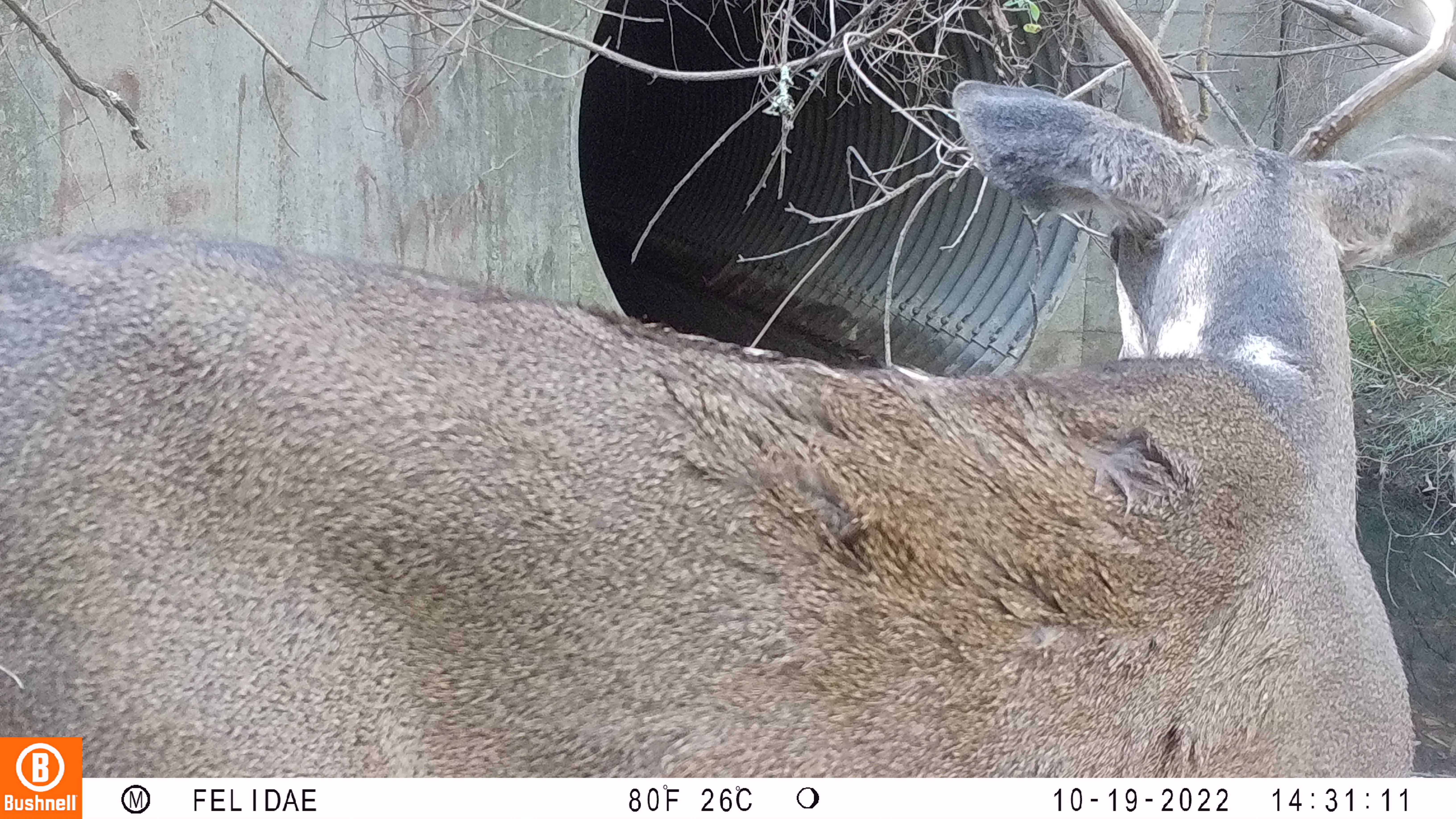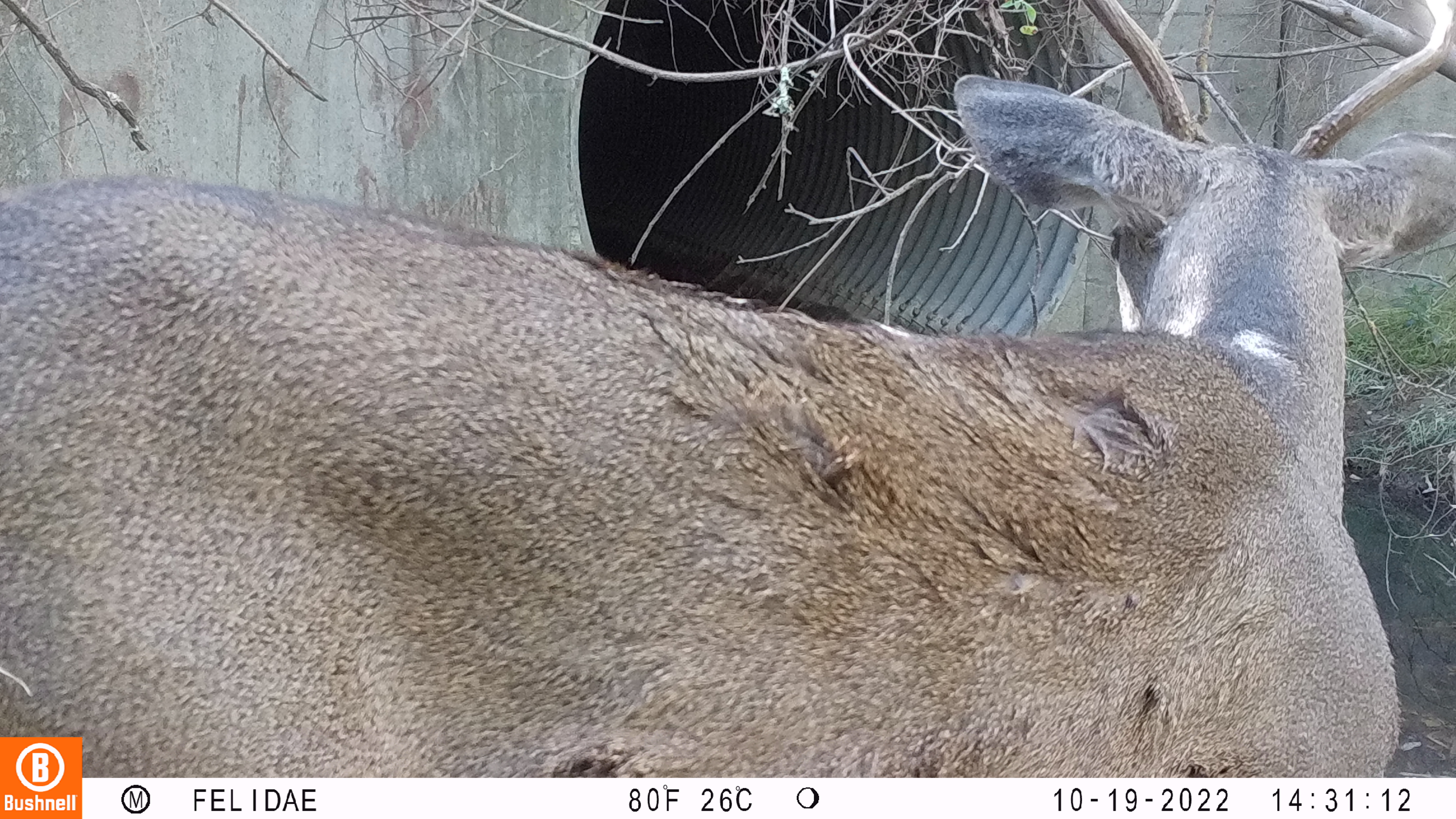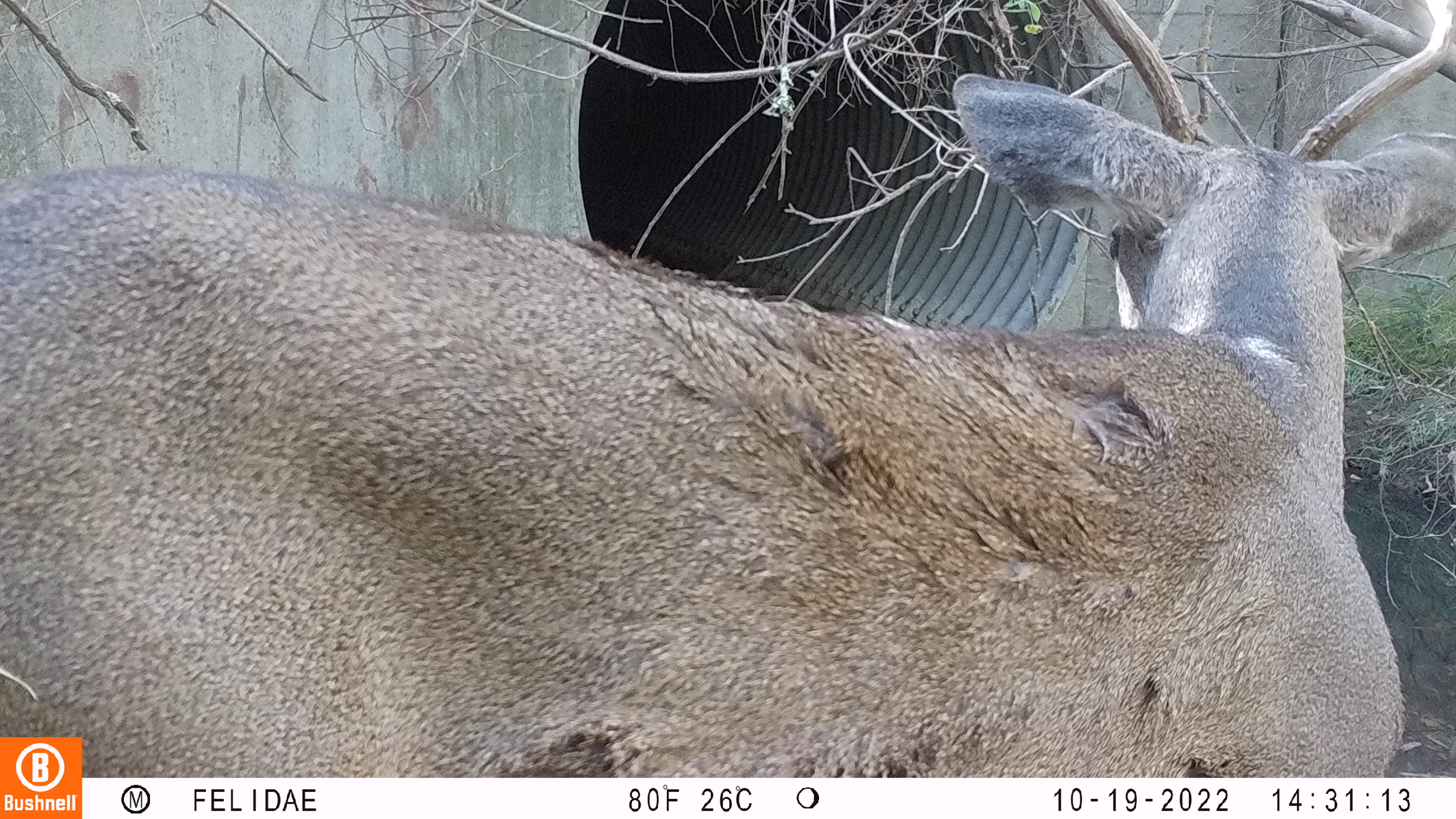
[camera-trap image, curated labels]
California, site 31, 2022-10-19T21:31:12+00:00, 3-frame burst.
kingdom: Animalia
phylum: Chordata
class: Mammalia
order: Artiodactyla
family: Cervidae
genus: Odocoileus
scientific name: Odocoileus hemionus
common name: mule deer